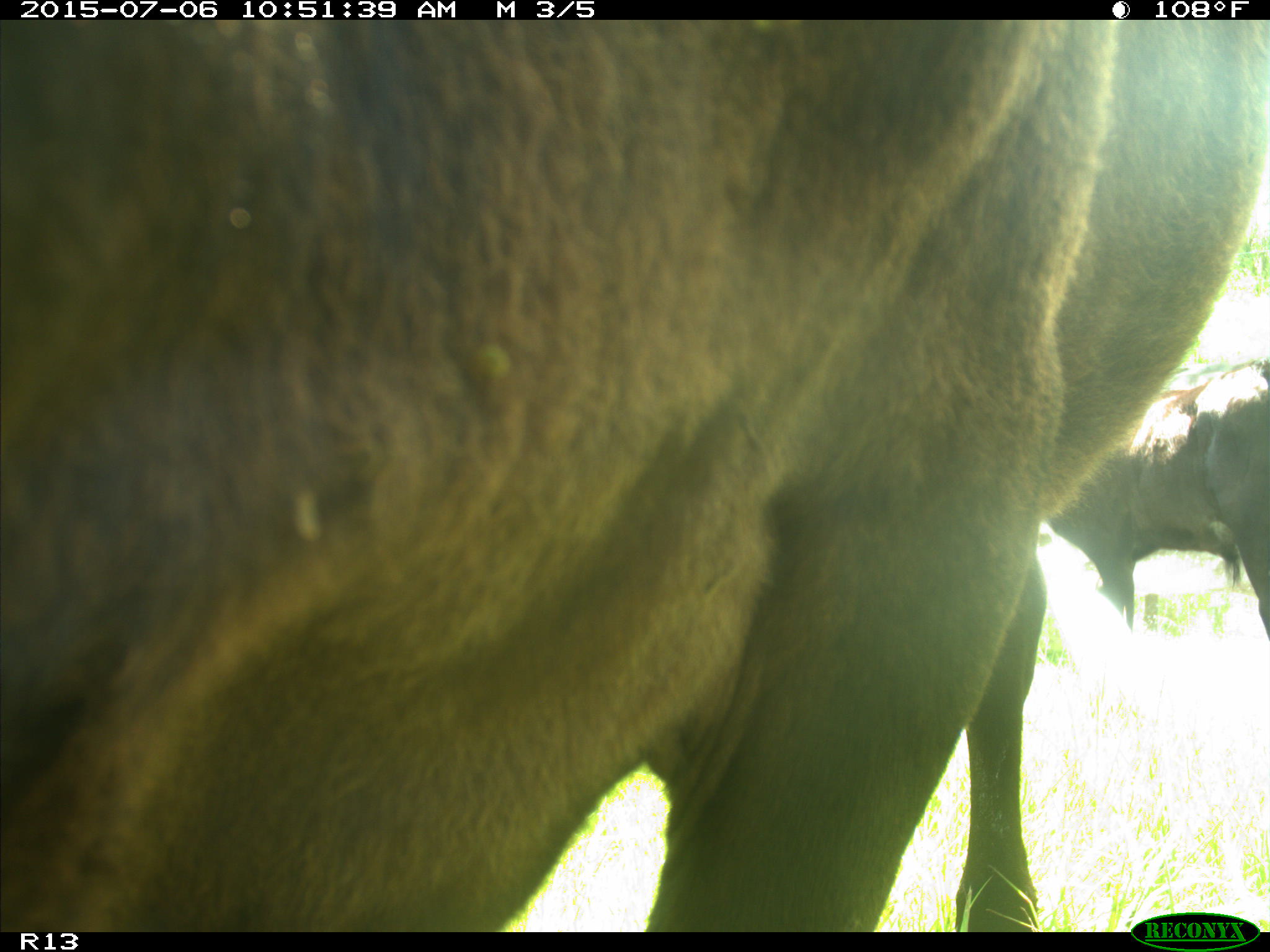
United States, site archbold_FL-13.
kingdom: Animalia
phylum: Chordata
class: Mammalia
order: Artiodactyla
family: Bovidae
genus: Bos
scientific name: Bos taurus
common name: domestic cow